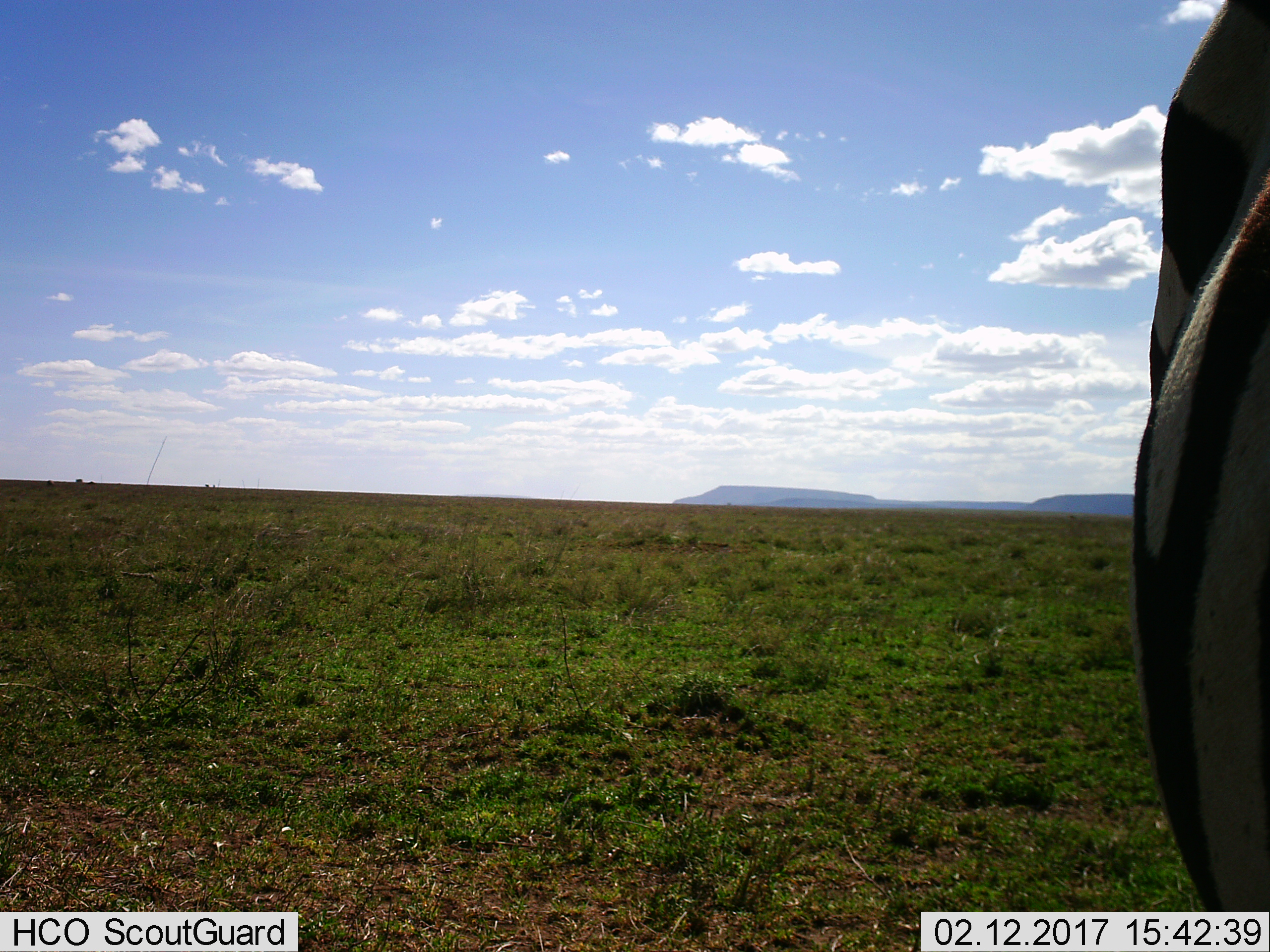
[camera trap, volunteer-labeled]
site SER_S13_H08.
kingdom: Animalia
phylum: Chordata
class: Mammalia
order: Perissodactyla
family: Equidae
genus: Equus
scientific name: Equus quagga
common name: plains zebra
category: zebraplains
Zebraplains (plains zebra) (Equus quagga), count 1. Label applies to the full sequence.